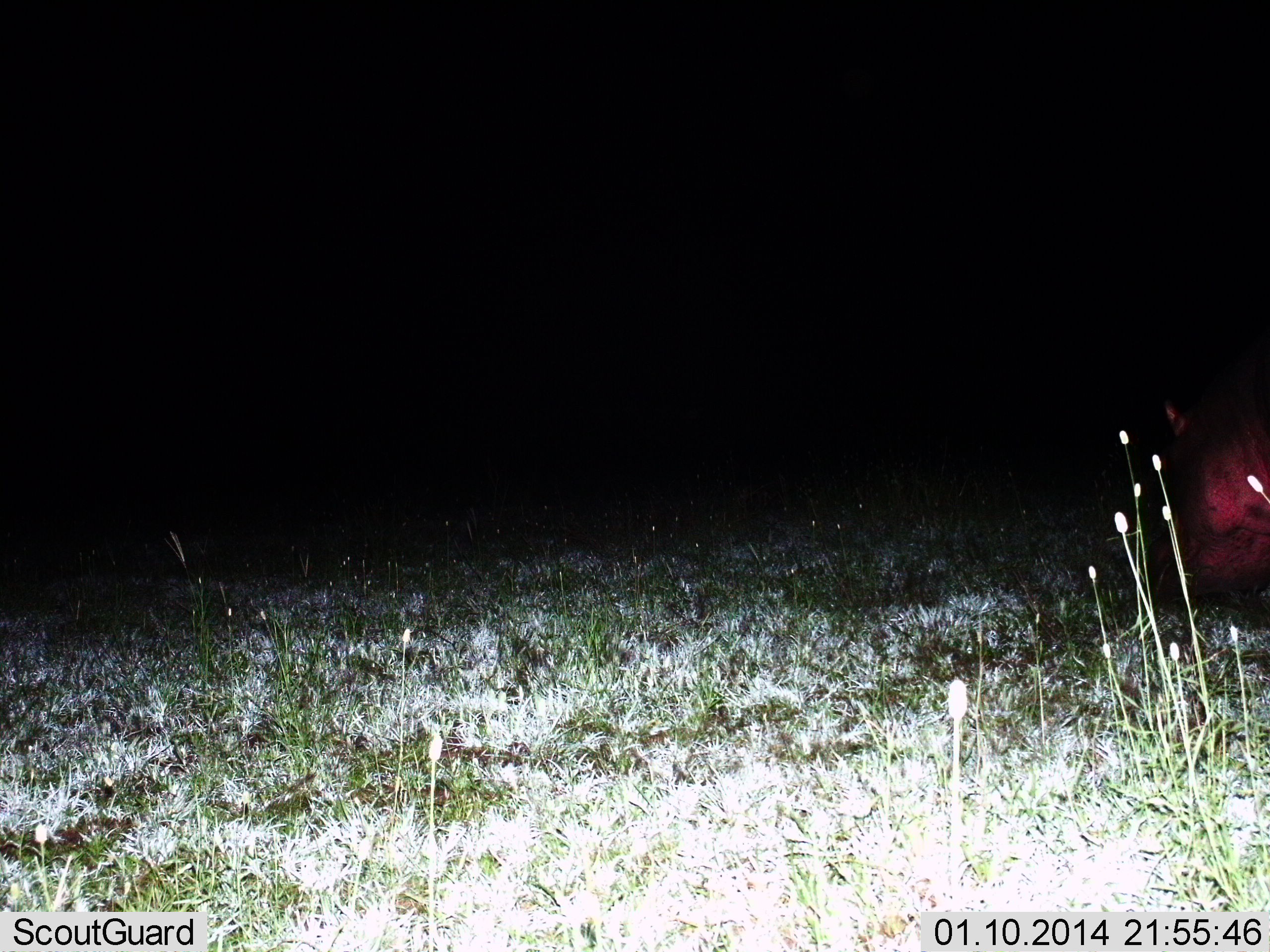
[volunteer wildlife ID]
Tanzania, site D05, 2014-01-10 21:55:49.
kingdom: Animalia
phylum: Chordata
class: Mammalia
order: Artiodactyla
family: Hippopotamidae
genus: Hippopotamus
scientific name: Hippopotamus amphibius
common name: hippopotamus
Hippopotamus (Hippopotamus amphibius), count 1. Behavior (volunteer vote fractions): standing 40%, resting 0%, moving 10%, interacting 0%. Young present (vote fraction): 0%. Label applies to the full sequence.